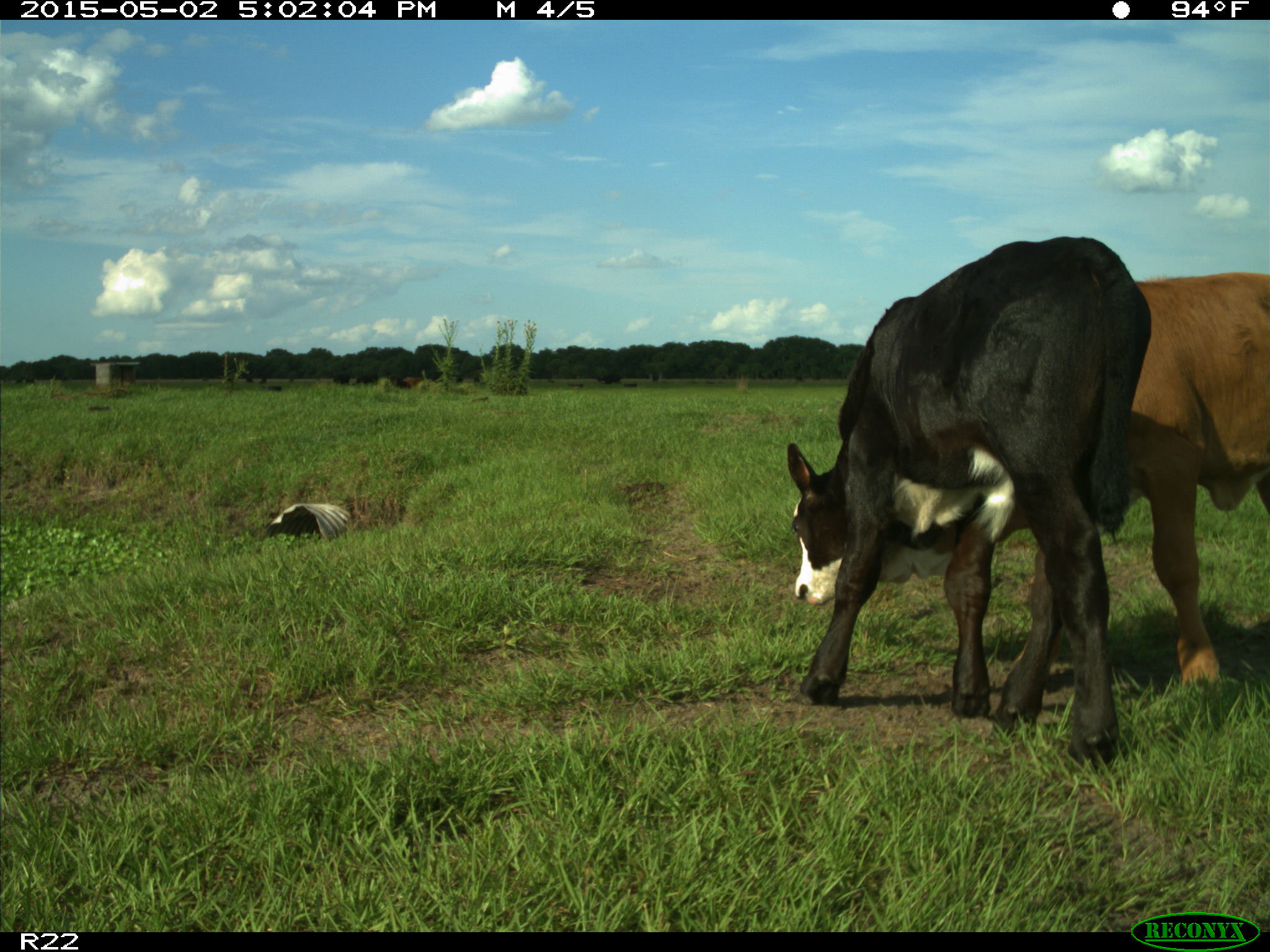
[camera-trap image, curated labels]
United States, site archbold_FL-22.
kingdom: Animalia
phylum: Chordata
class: Mammalia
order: Artiodactyla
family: Bovidae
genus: Bos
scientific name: Bos taurus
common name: domestic cow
Bos taurus (domestic cow).